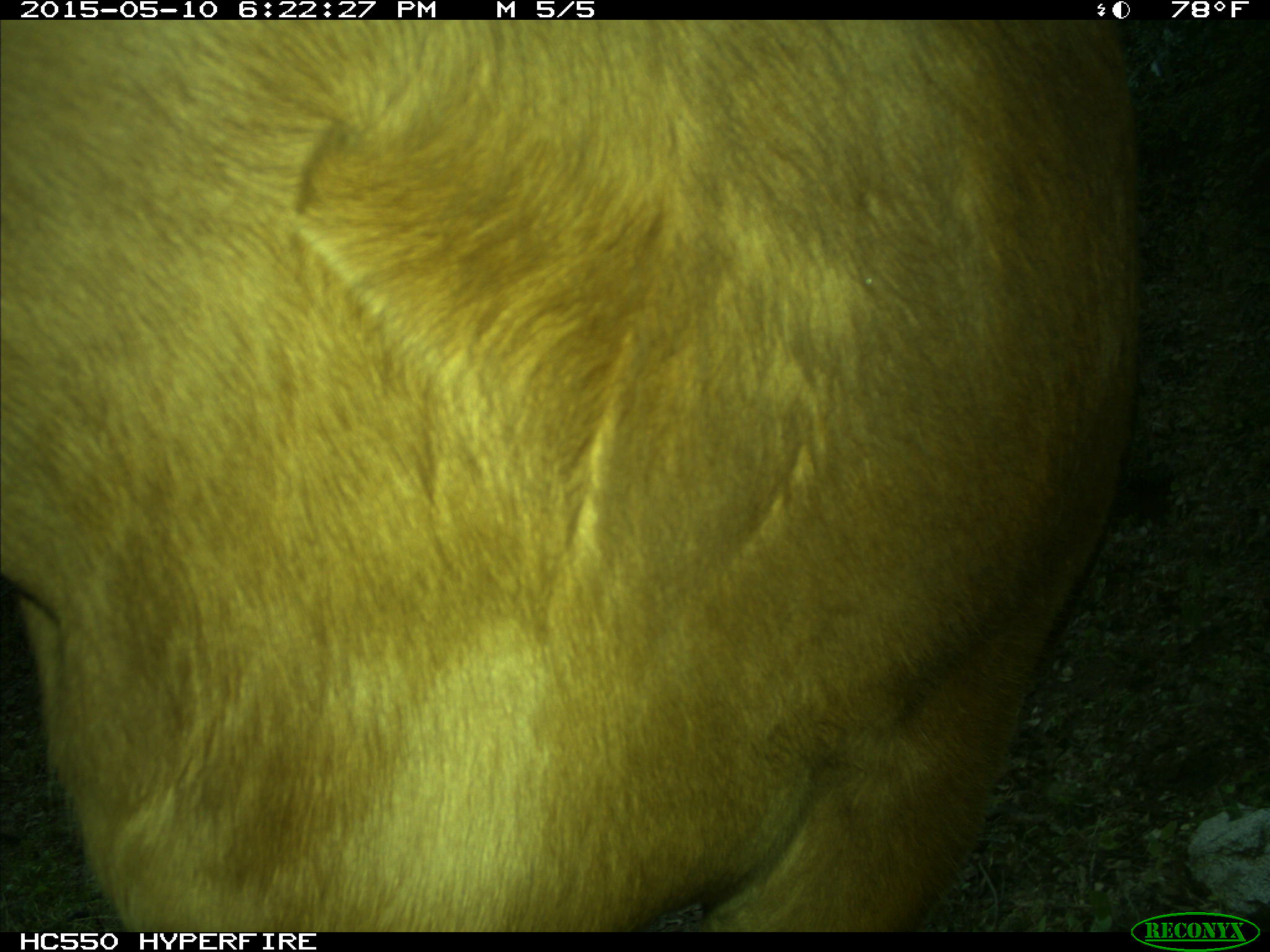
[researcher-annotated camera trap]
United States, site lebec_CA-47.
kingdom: Animalia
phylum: Chordata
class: Mammalia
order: Artiodactyla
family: Bovidae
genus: Bos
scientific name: Bos taurus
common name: domestic cow